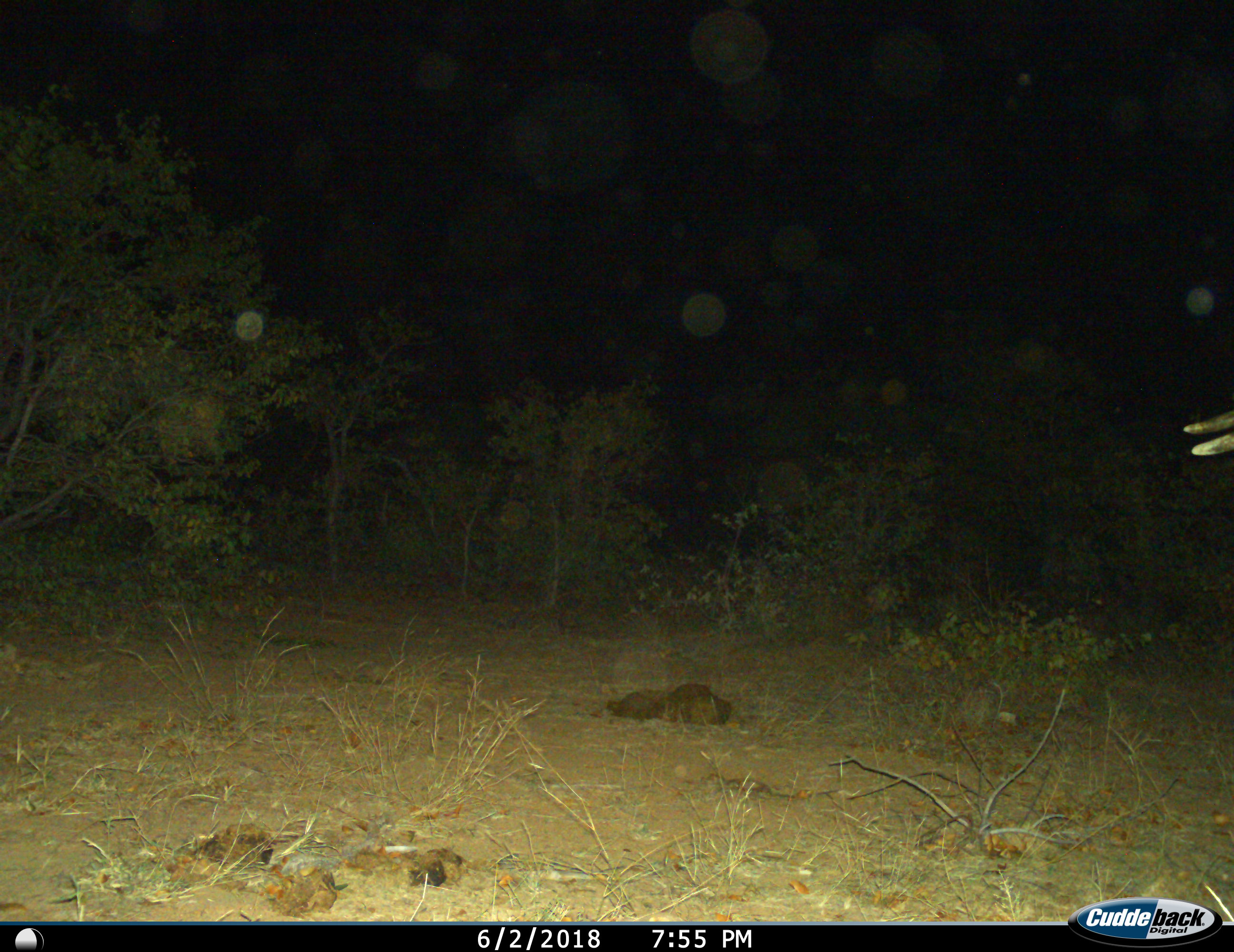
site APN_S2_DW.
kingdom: Animalia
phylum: Chordata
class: Mammalia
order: Proboscidea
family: Elephantidae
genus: Loxodonta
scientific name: Loxodonta africana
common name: african bush elephant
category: elephant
Elephant (african bush elephant) (Loxodonta africana), count 1. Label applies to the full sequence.